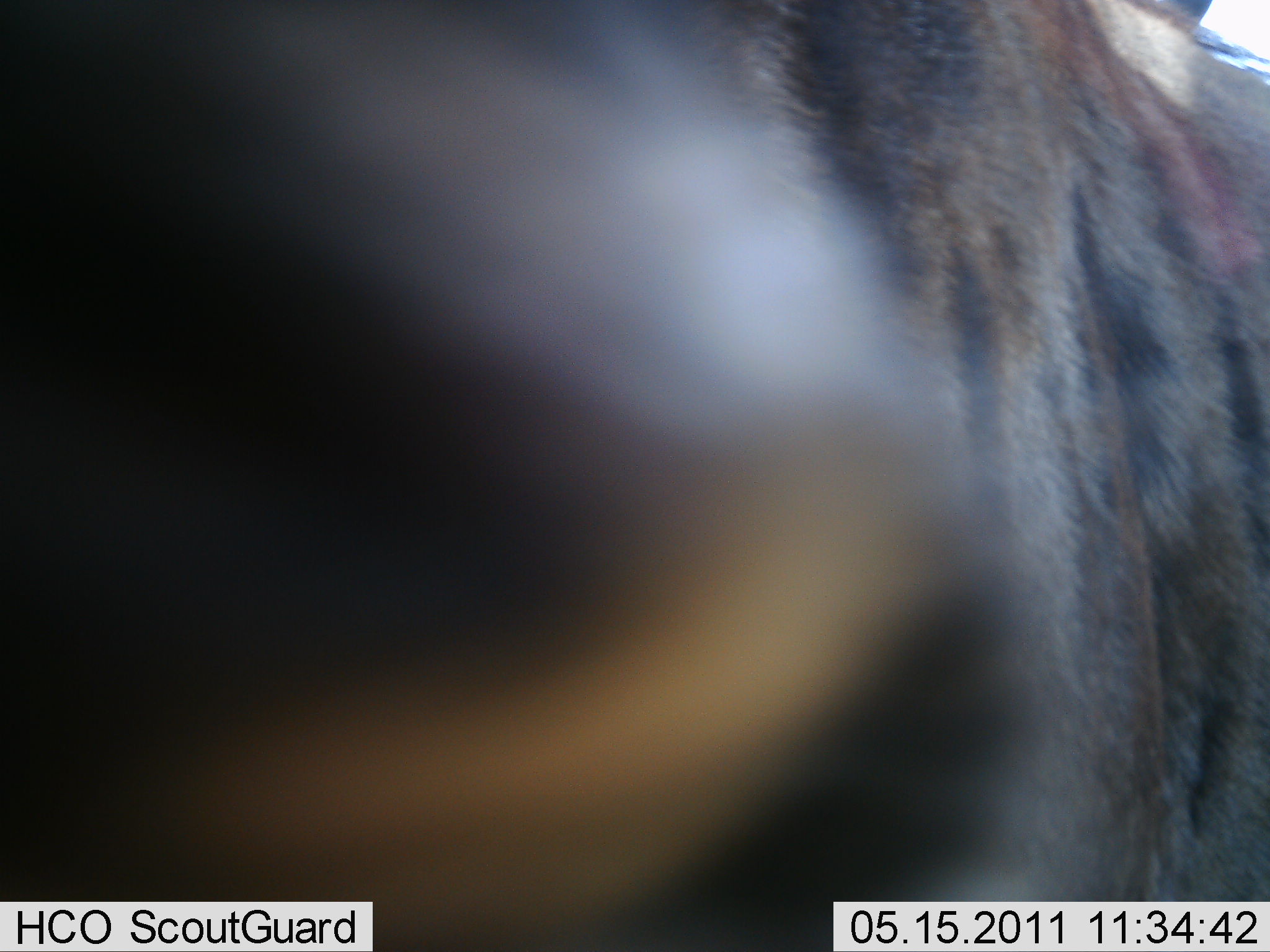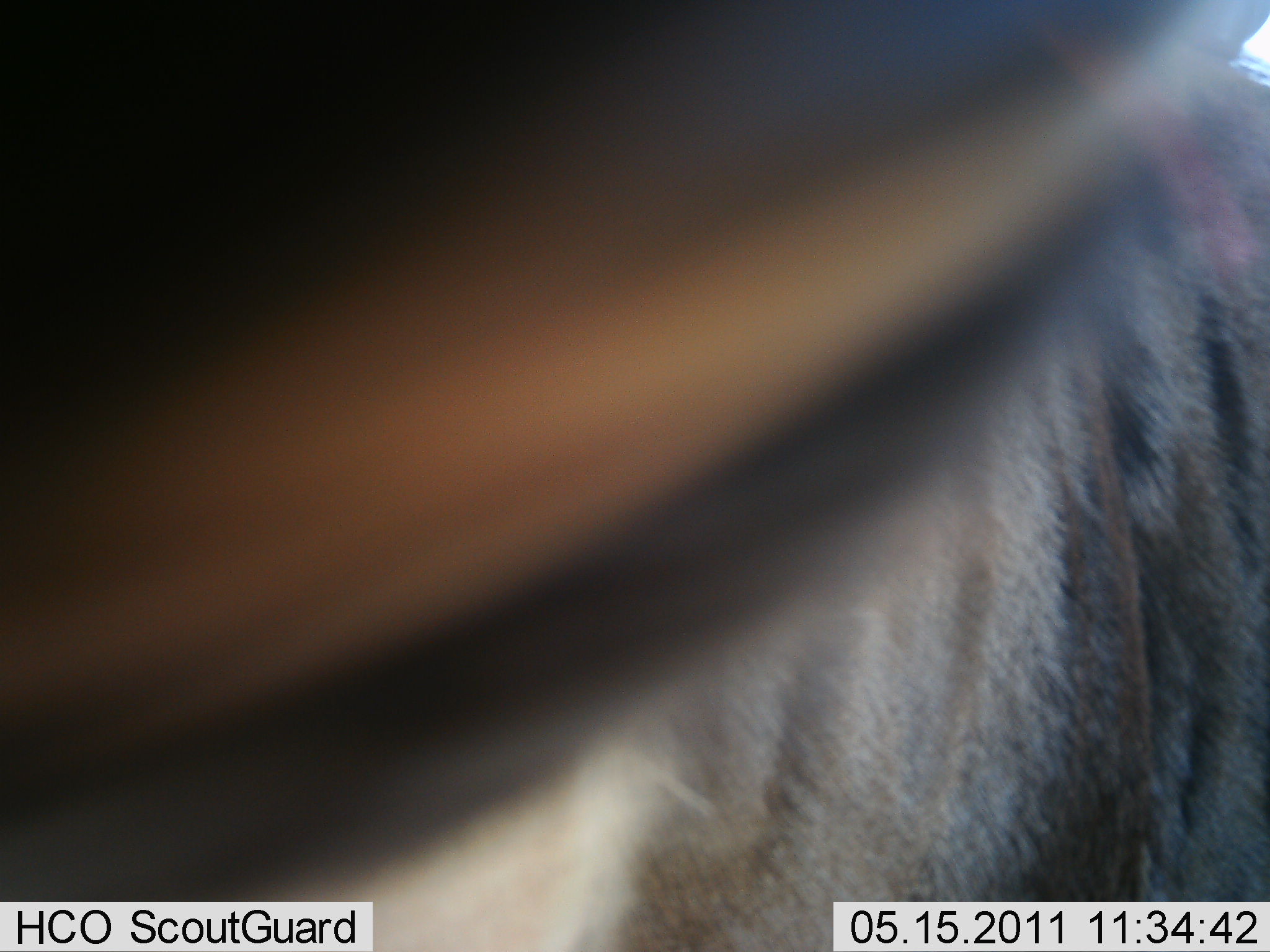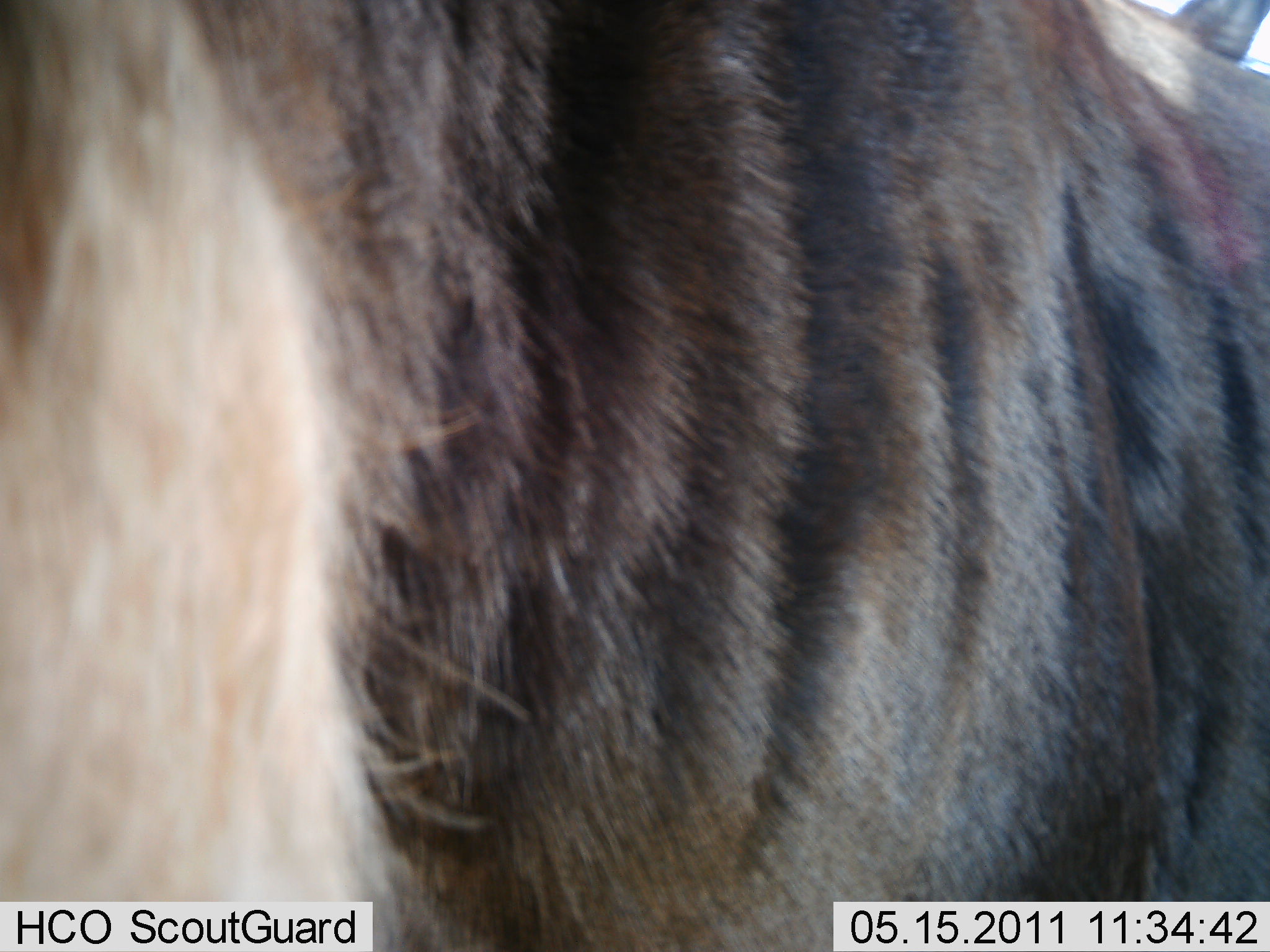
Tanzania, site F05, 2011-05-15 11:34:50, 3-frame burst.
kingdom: Animalia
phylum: Chordata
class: Mammalia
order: Artiodactyla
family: Bovidae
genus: Connochaetes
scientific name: Connochaetes taurinus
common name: blue wildebeest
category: wildebeest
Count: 1.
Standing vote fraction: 70%.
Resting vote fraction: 0%.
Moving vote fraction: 20%.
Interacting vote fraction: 10%.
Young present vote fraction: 0%.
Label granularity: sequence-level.